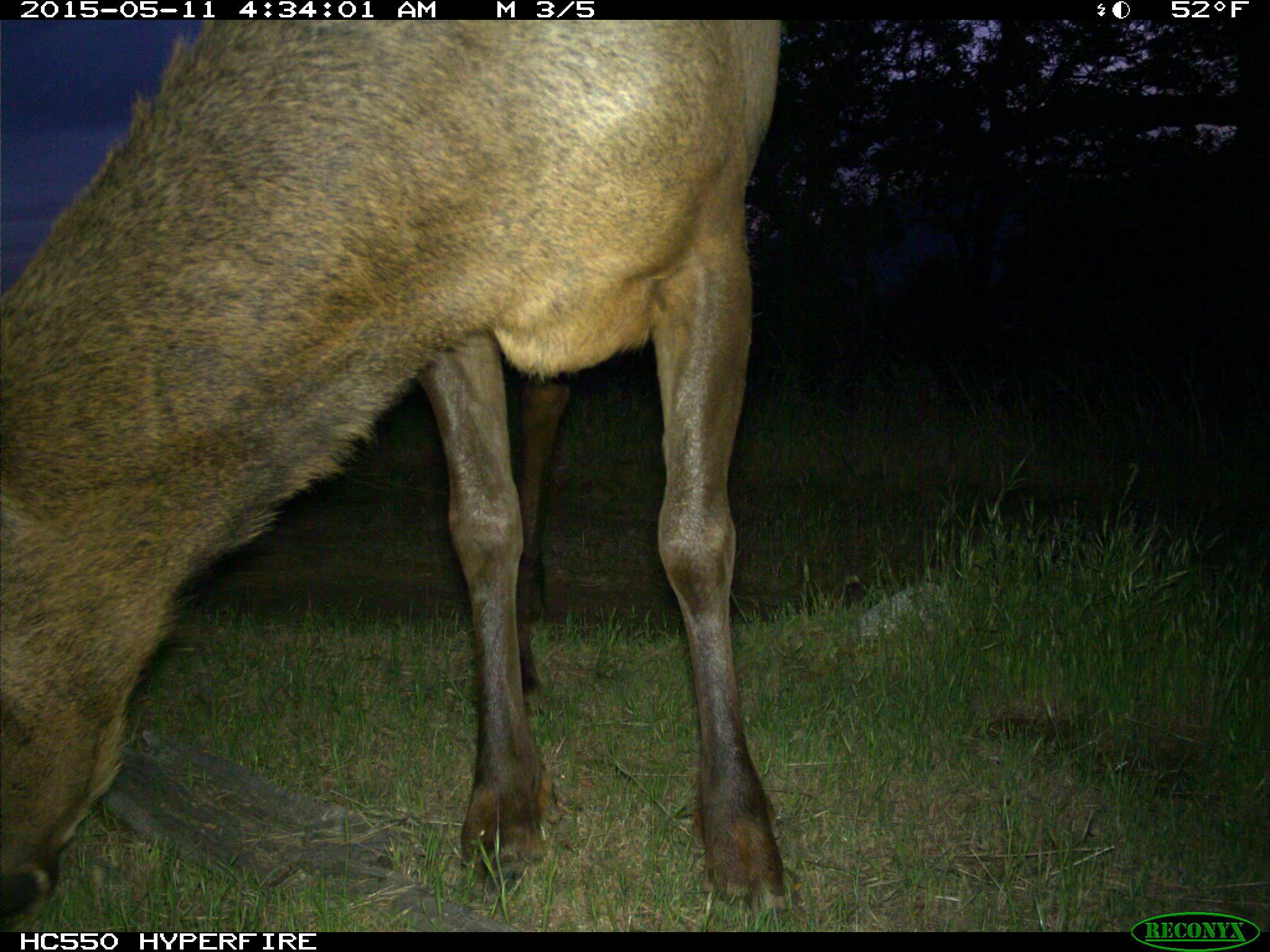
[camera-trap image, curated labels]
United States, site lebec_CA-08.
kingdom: Animalia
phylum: Chordata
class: Mammalia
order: Artiodactyla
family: Cervidae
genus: Cervus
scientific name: Cervus canadensis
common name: elk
Cervus canadensis (elk).